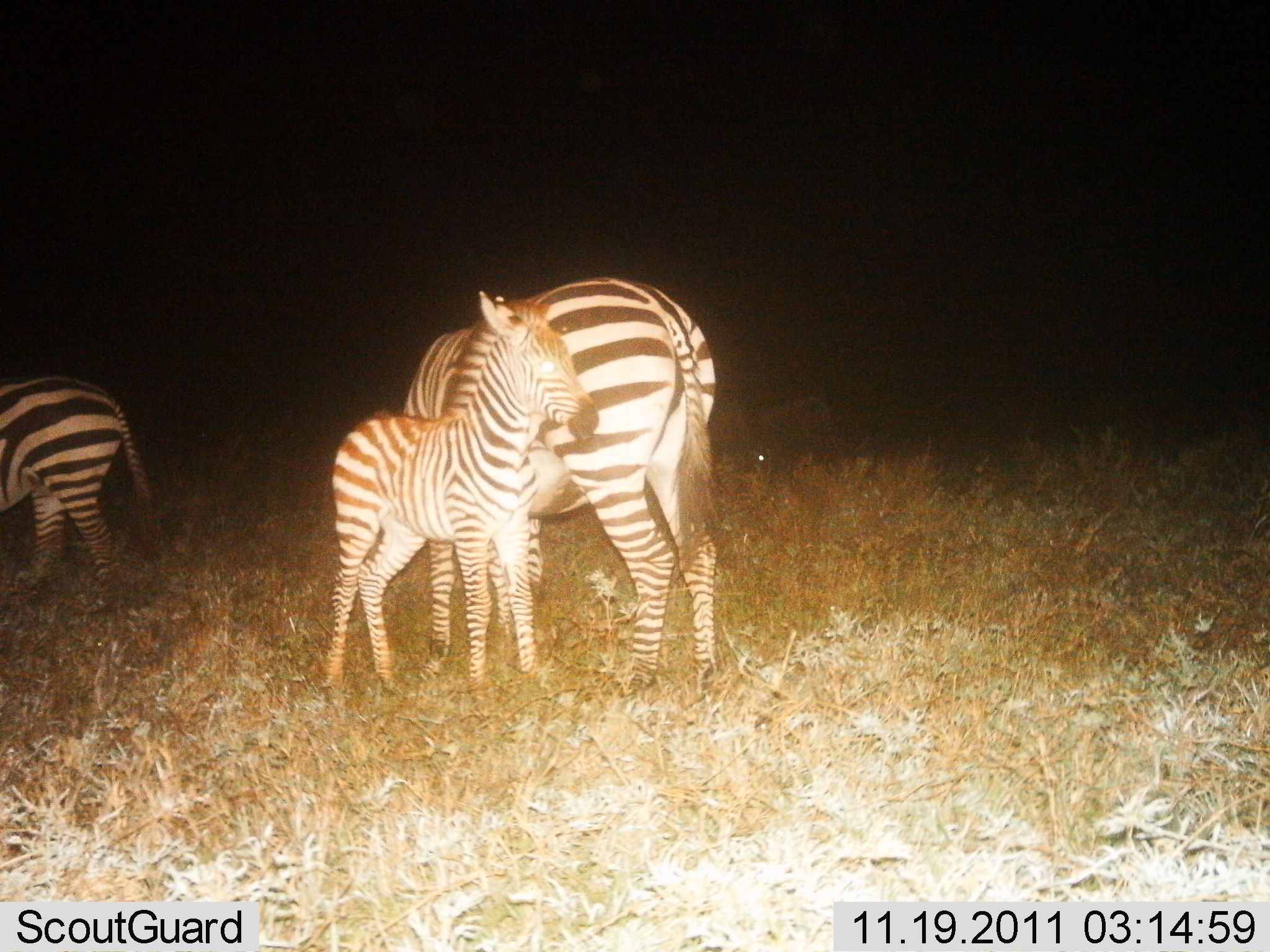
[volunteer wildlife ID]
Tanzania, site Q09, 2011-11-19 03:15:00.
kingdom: Animalia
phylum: Chordata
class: Mammalia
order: Perissodactyla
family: Equidae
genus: Equus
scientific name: Equus quagga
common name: plains zebra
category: zebra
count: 3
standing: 100%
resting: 0%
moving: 8%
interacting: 8%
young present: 92%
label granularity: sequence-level